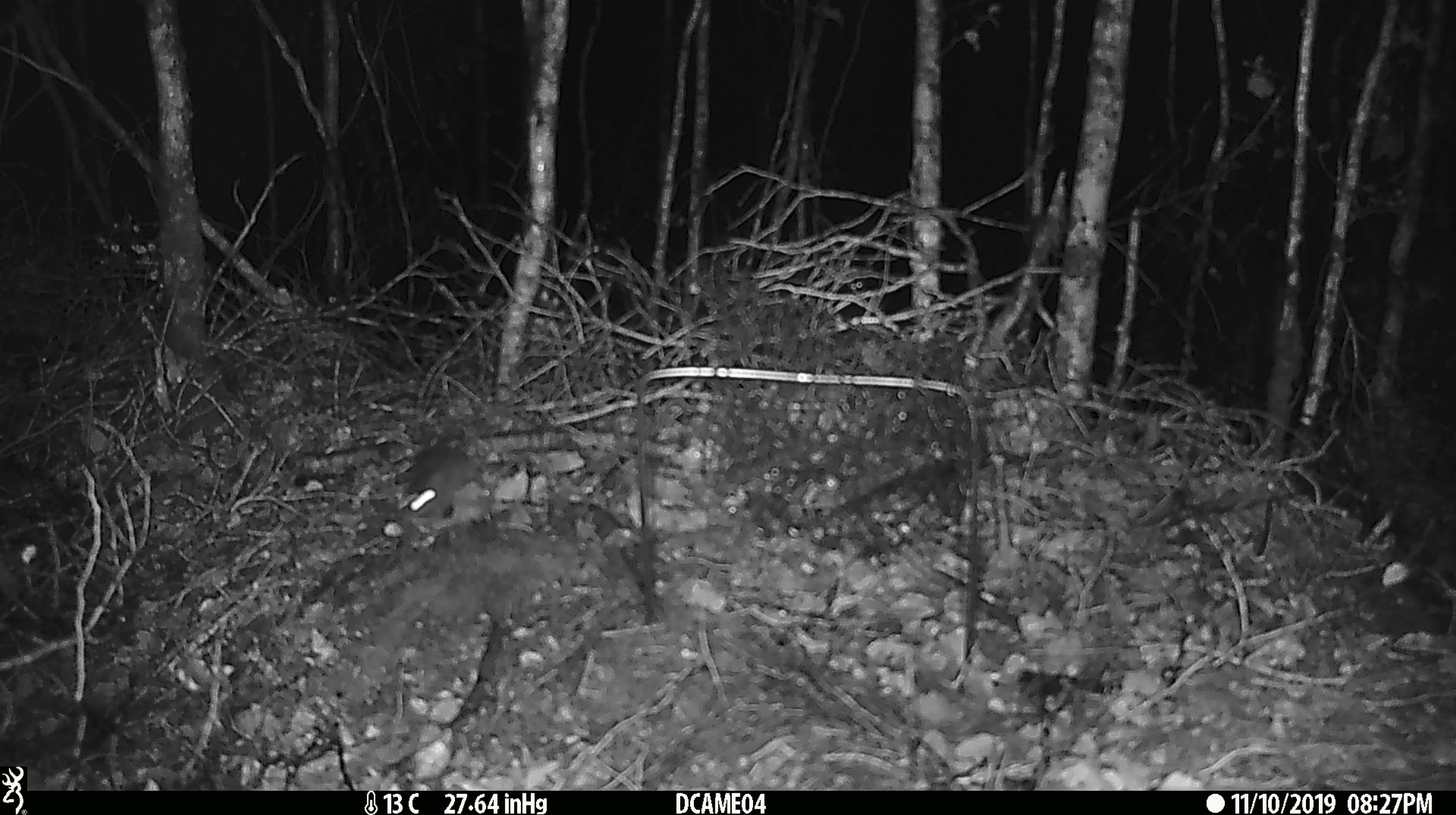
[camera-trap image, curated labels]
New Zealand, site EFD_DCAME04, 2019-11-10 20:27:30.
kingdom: Animalia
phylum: Chordata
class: Mammalia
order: Rodentia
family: Muridae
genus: Mus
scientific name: Mus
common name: mouse